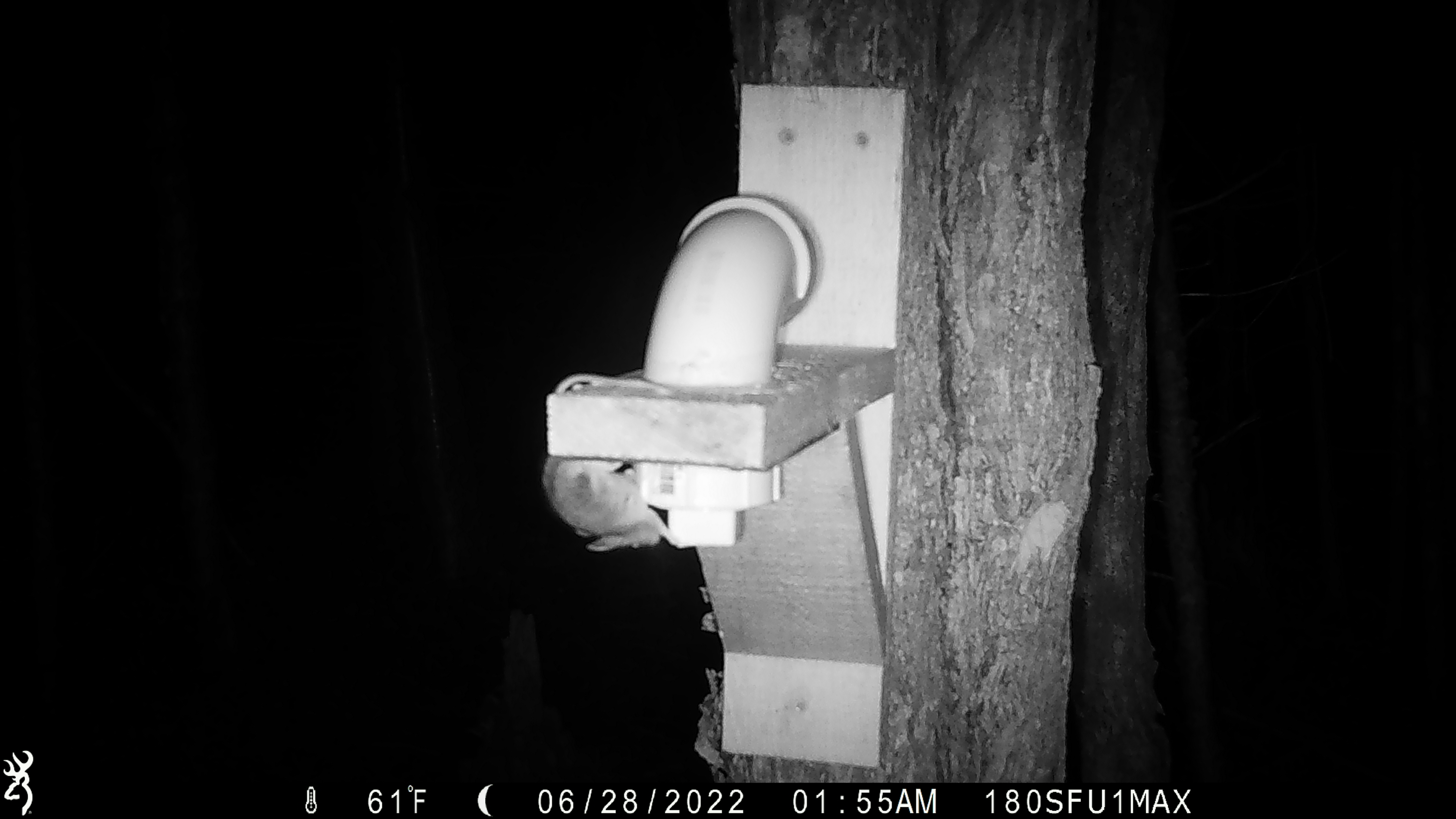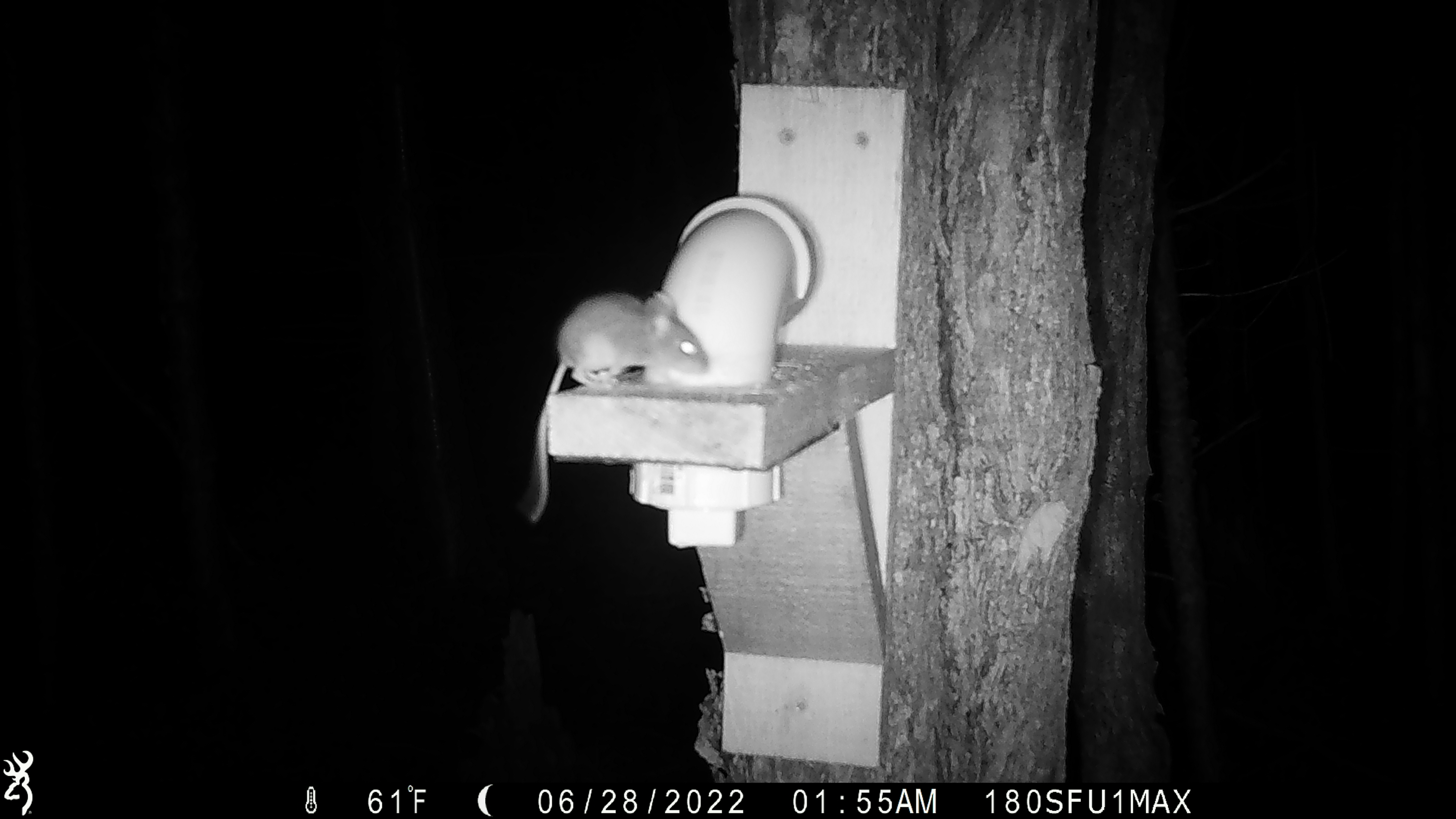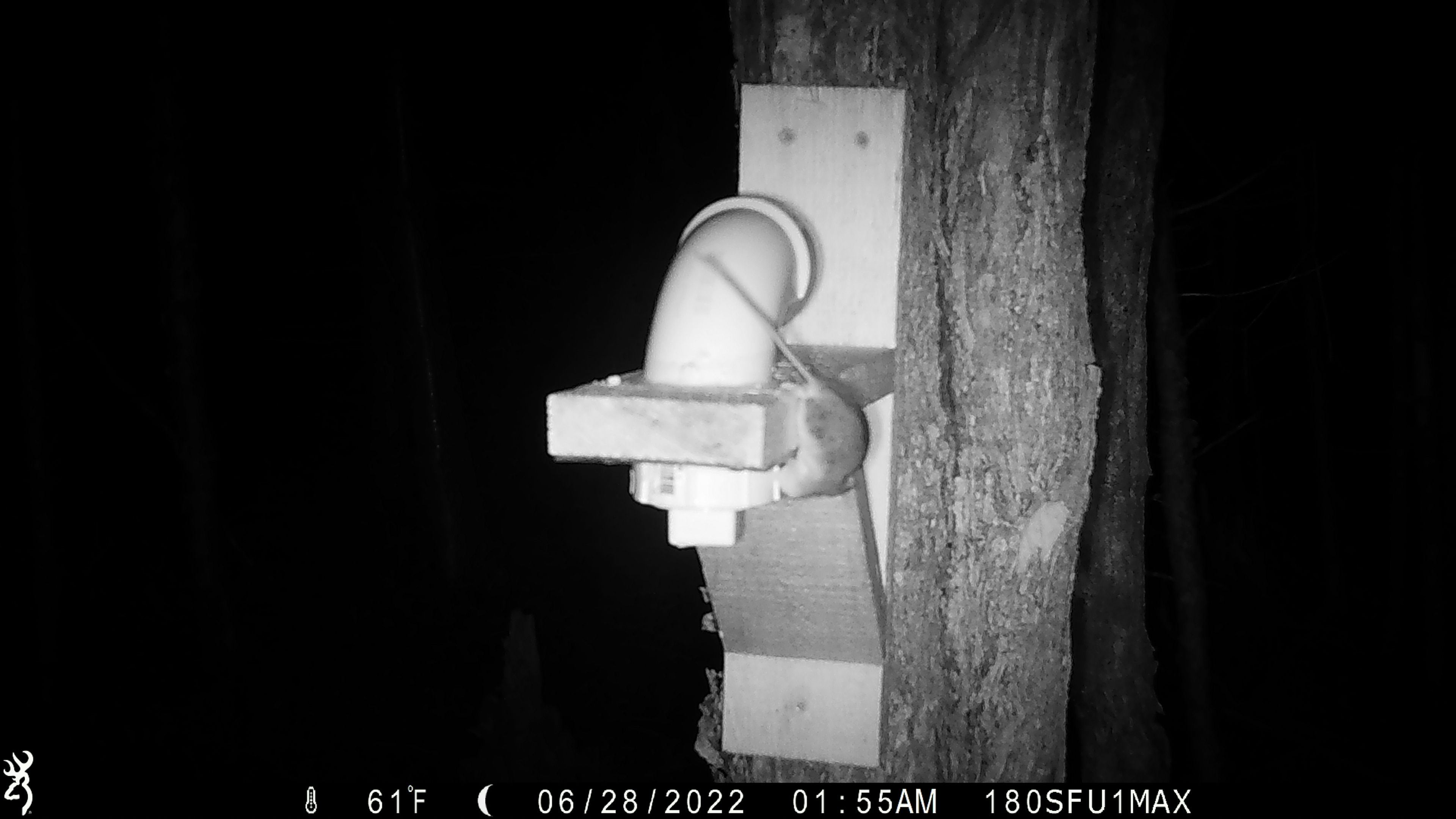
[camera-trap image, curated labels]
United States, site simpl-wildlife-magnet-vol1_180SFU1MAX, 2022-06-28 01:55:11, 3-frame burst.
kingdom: Animalia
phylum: Chordata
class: Mammalia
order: Rodentia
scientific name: Rodentia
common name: mouse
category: mouse sp.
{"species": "mouse sp. (mouse) (Rodentia)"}